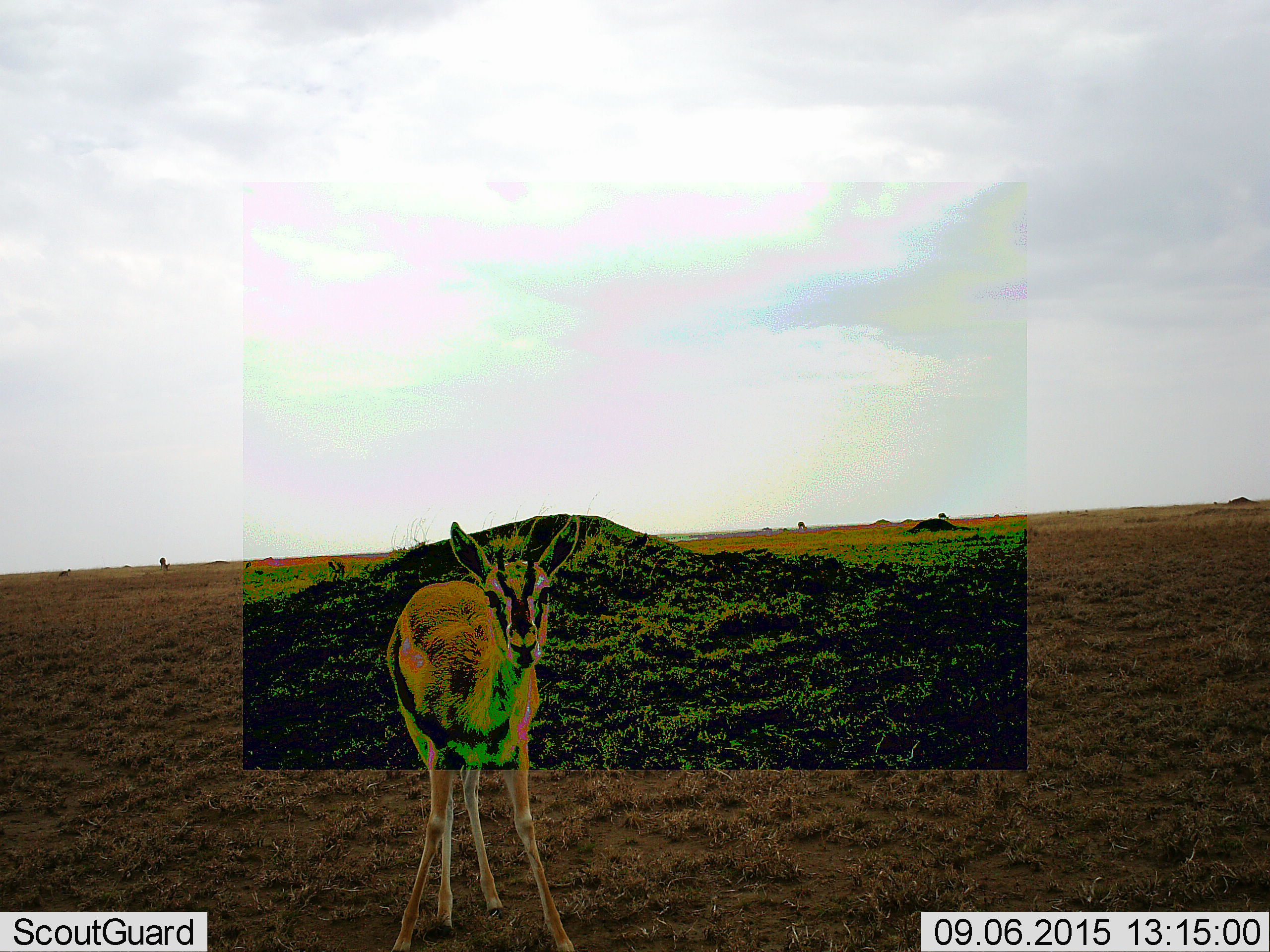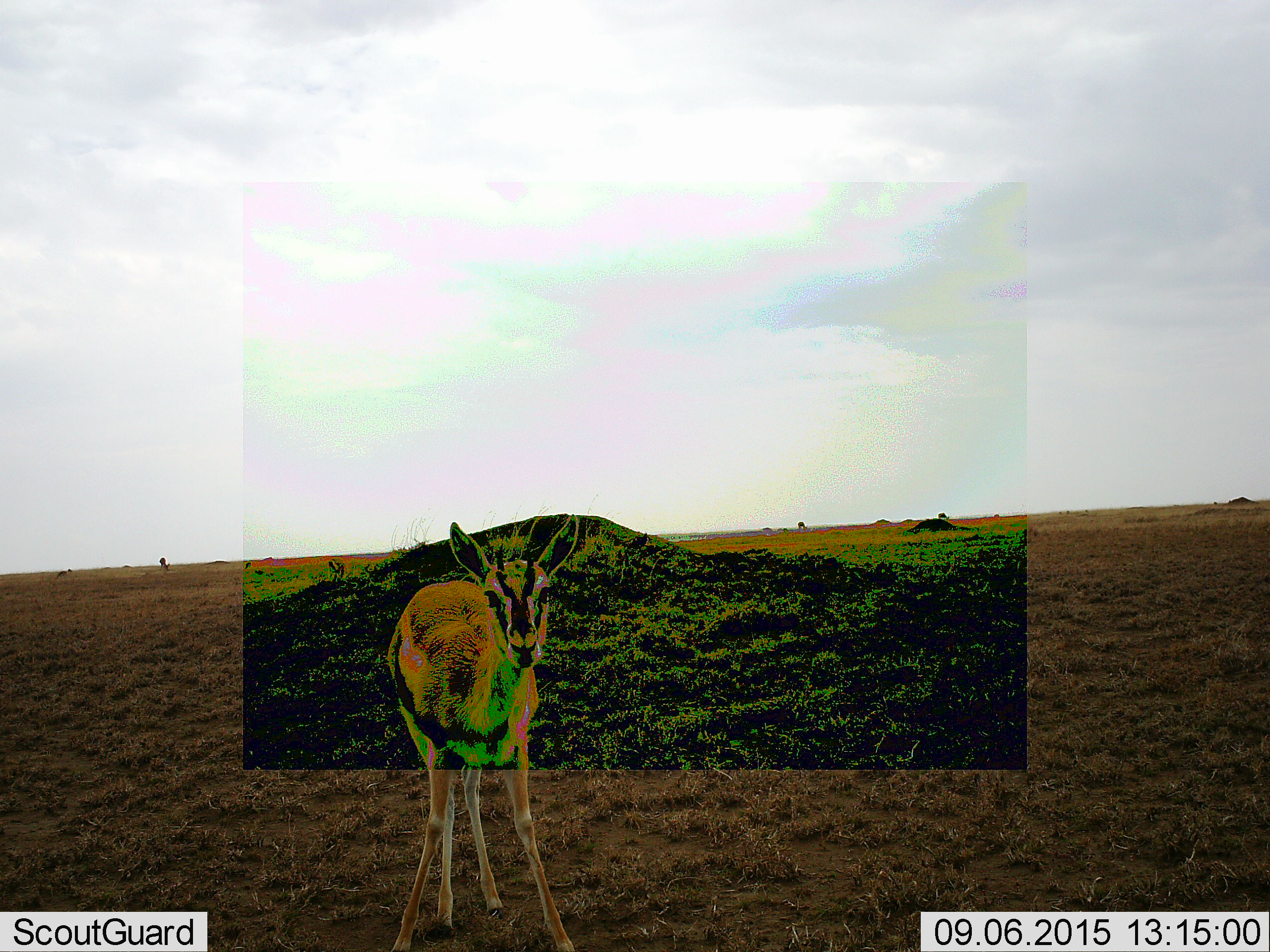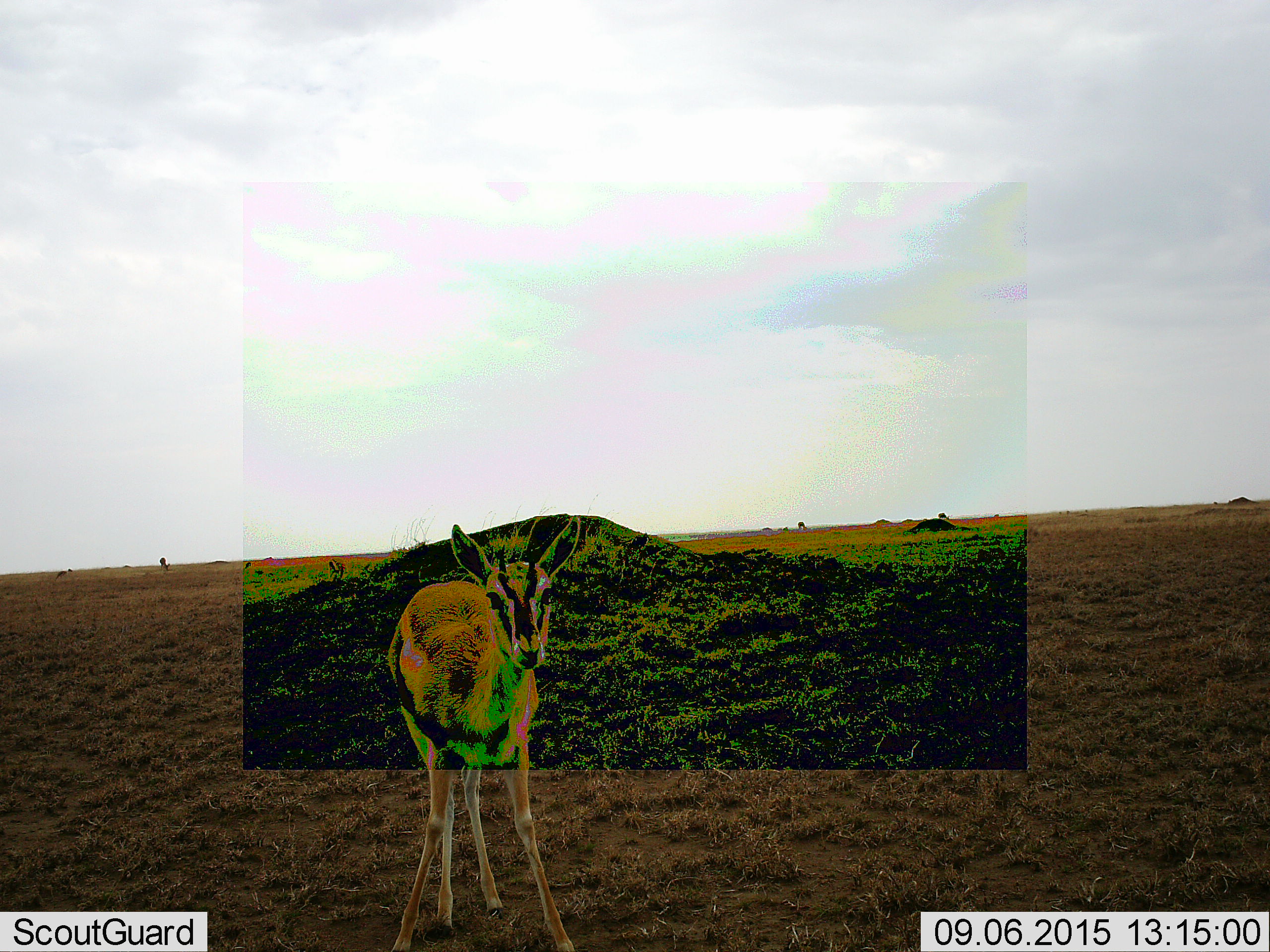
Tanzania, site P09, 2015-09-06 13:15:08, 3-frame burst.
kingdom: Animalia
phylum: Chordata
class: Mammalia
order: Artiodactyla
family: Bovidae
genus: Eudorcas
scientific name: Eudorcas thomsonii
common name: thomson's gazelle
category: gazellethomsons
Gazellethomsons (thomson's gazelle) (Eudorcas thomsonii), count 1. Behavior (volunteer vote fractions): standing 100%, resting 0%, moving 0%, interacting 0%. Young present (vote fraction): 14%. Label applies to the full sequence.